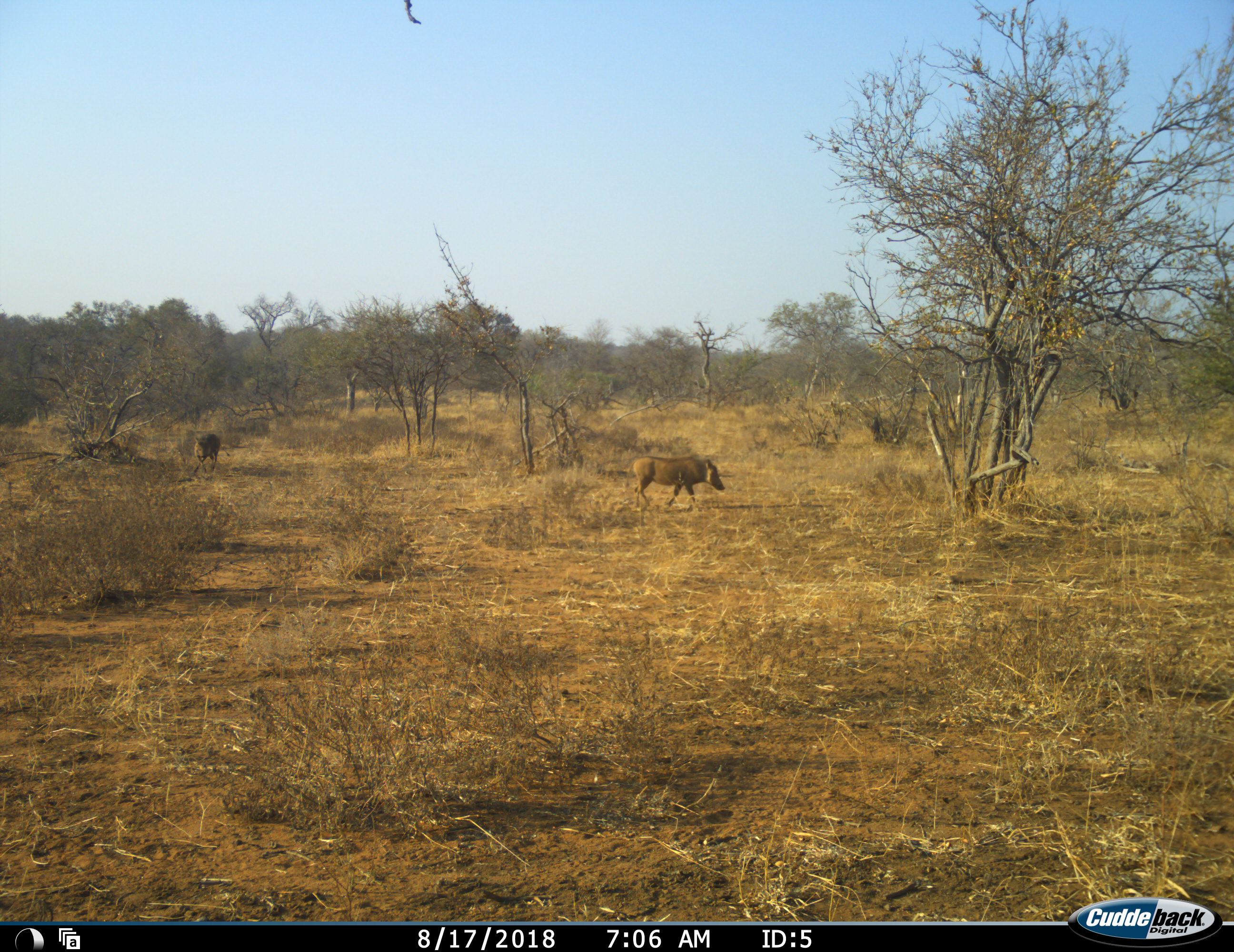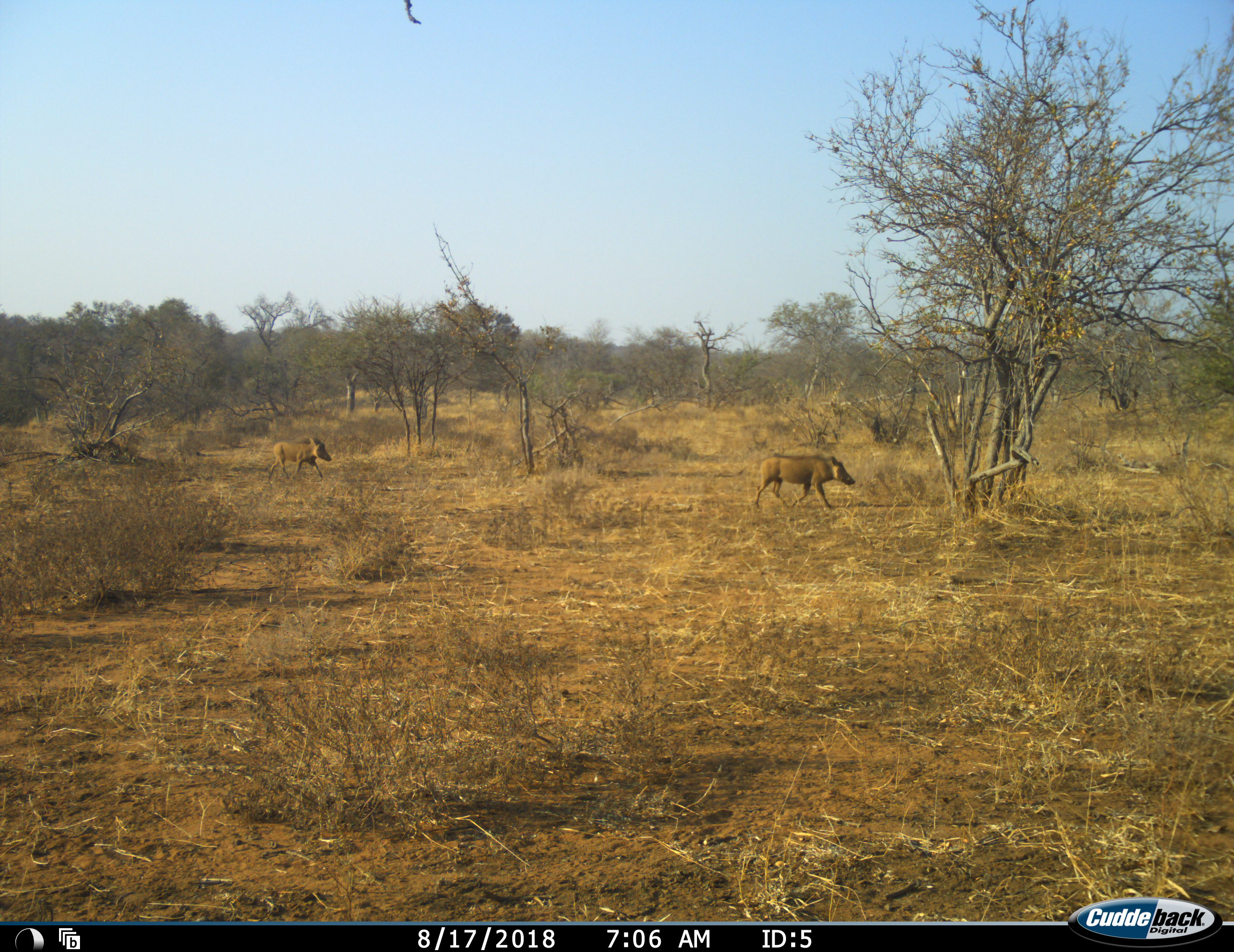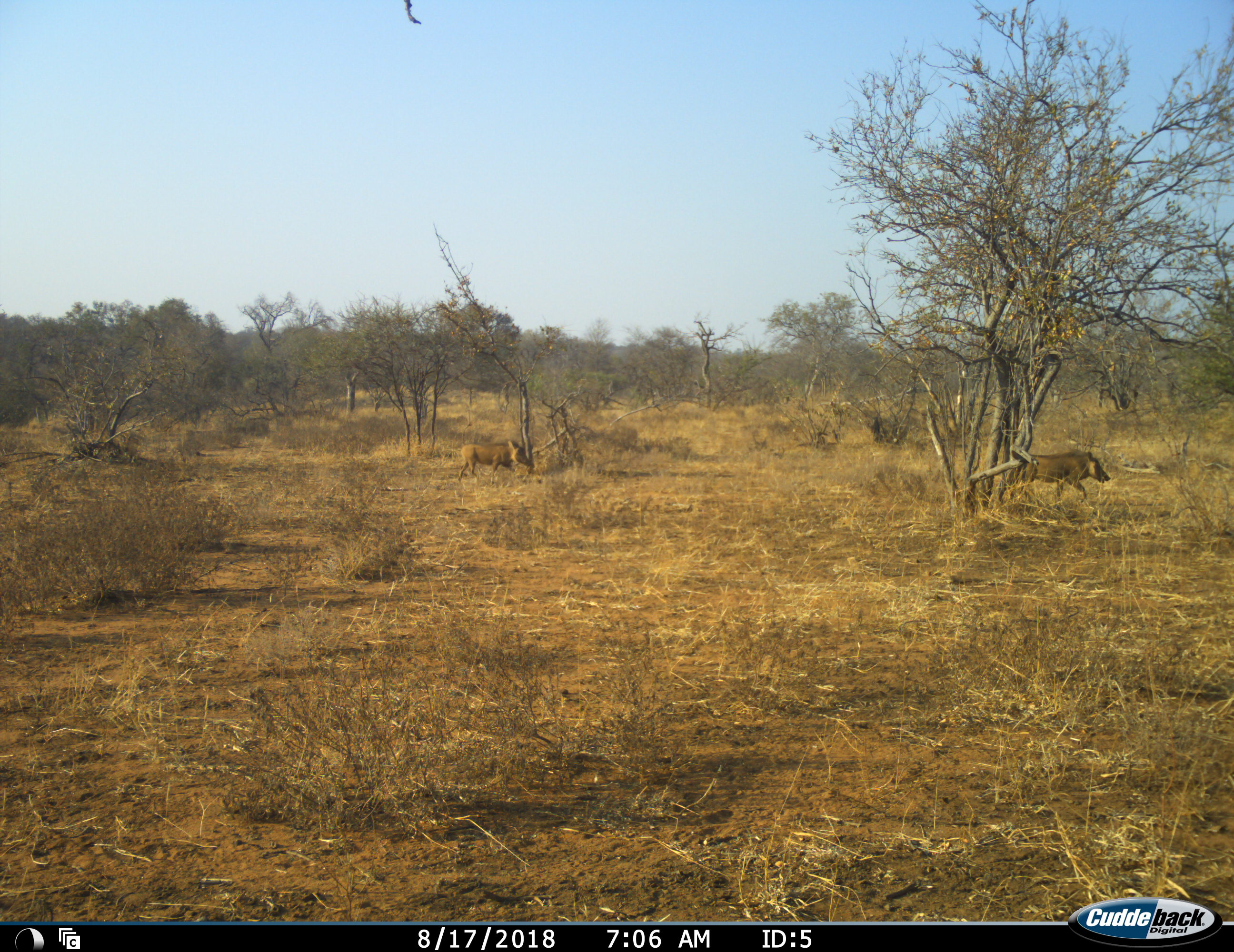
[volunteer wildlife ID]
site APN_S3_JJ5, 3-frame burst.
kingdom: Animalia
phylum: Chordata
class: Mammalia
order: Artiodactyla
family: Suidae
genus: Phacochoerus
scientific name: Phacochoerus africanus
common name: warthog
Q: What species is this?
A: Warthog (Phacochoerus africanus).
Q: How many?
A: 2.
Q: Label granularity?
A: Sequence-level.